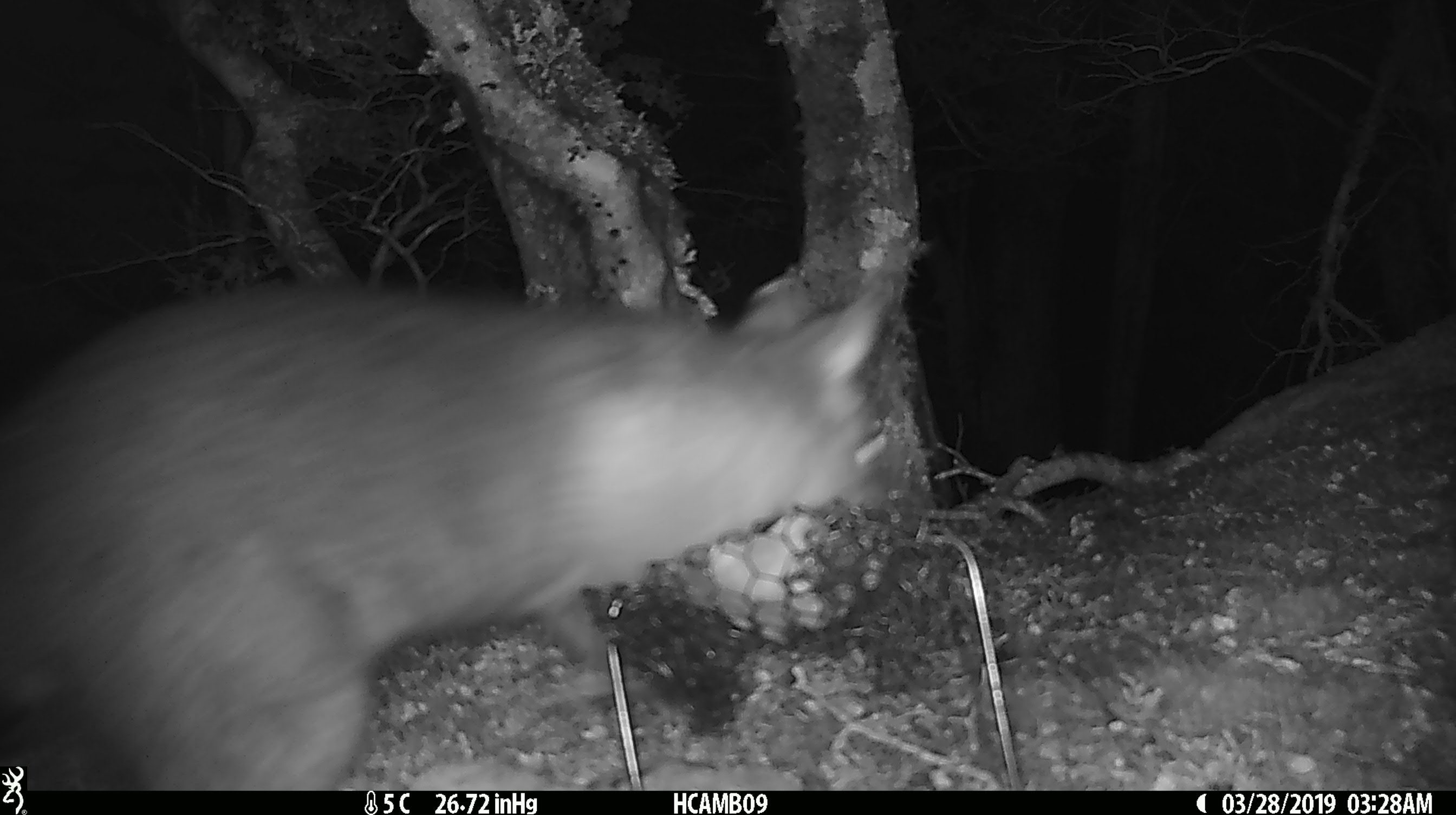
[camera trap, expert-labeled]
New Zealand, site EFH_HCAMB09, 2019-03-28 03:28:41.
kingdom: Animalia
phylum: Chordata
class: Mammalia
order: Diprotodontia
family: Phalangeridae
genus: Trichosurus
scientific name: Trichosurus vulpecula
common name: common brushtail possum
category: possum